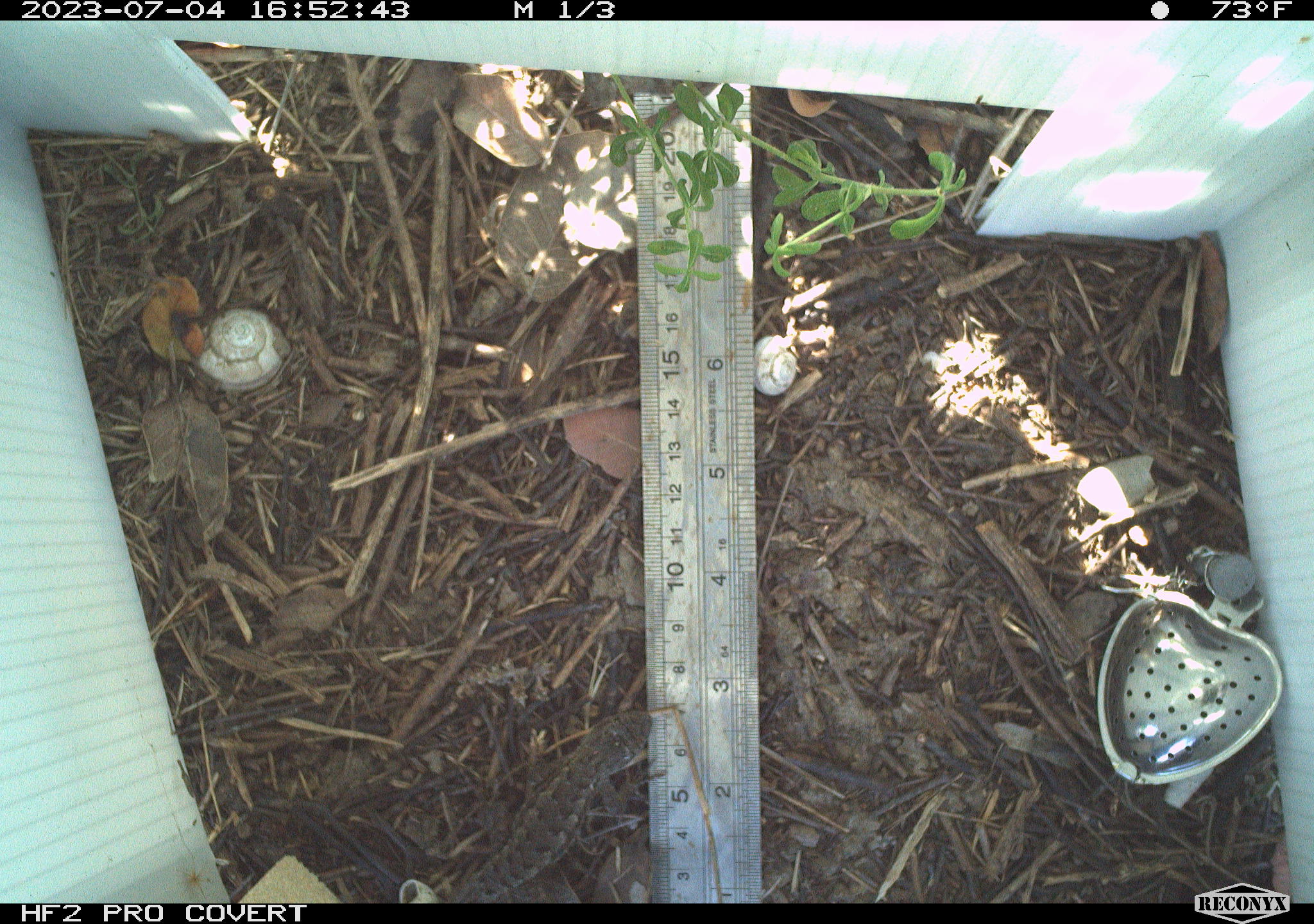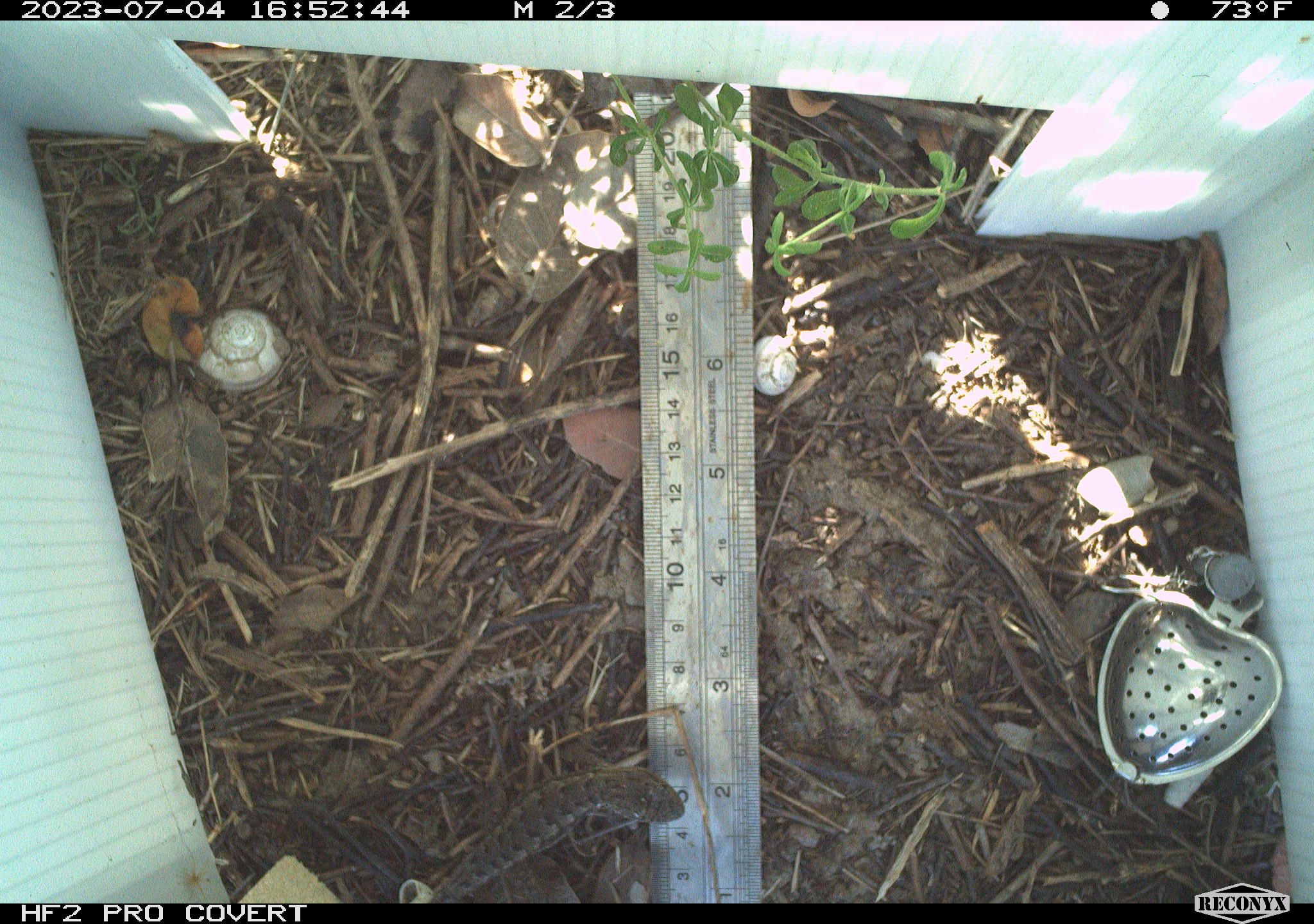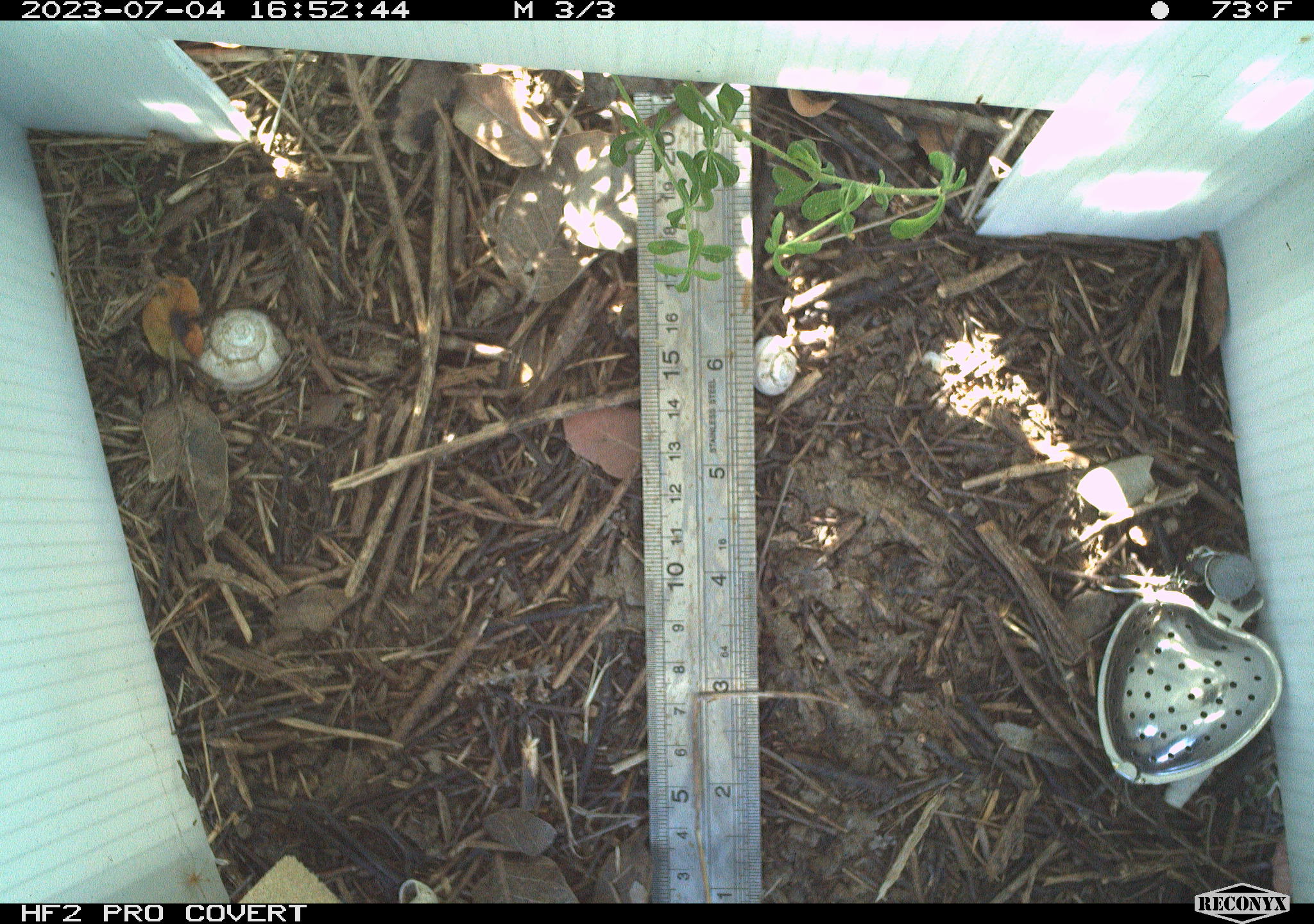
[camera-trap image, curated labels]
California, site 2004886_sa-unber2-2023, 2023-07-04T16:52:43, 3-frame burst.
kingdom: Animalia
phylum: Chordata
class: Reptilia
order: Squamata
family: Phrynosomatidae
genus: Sceloporus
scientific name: Sceloporus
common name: spiny lizards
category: sceloporus species